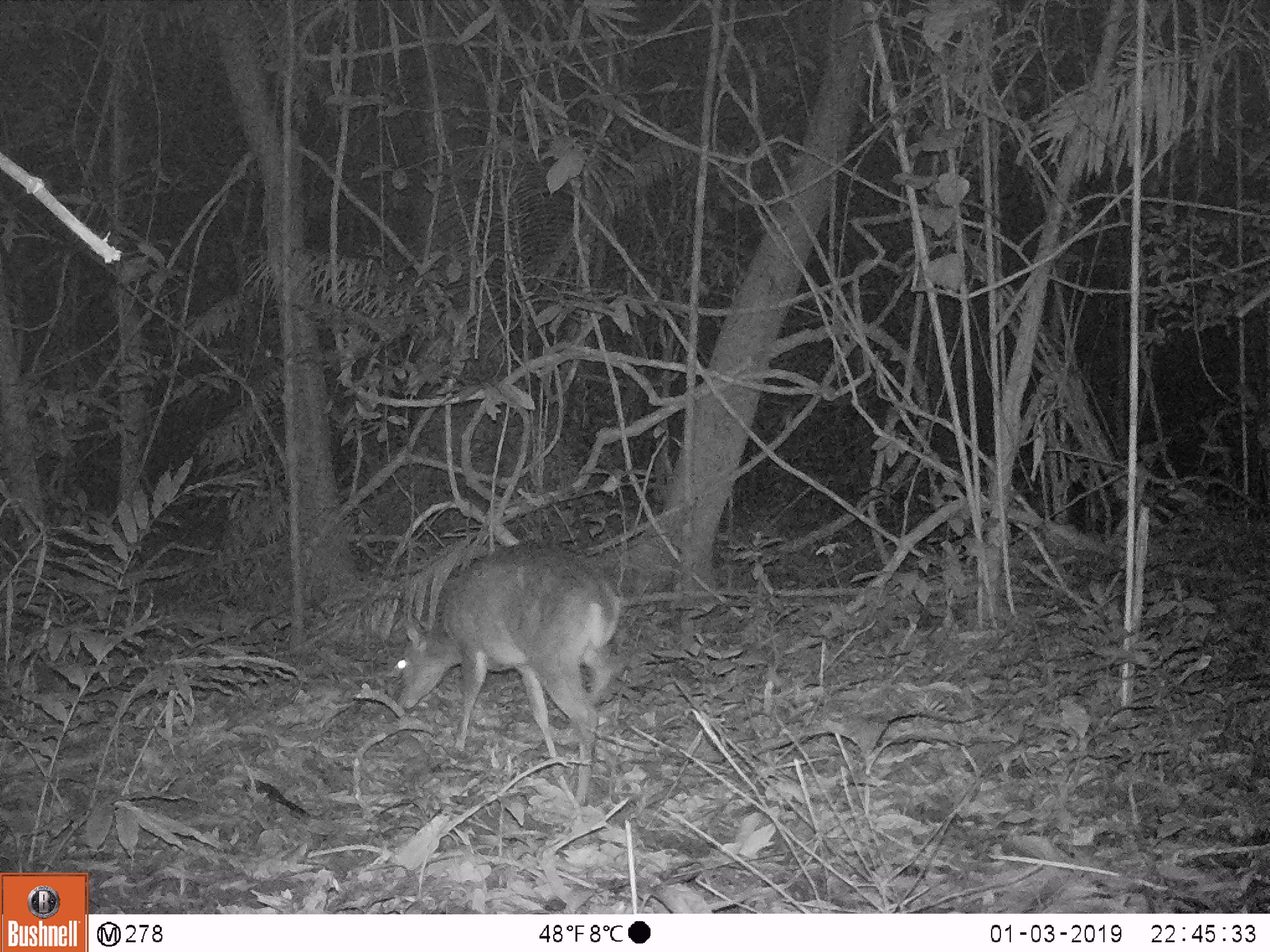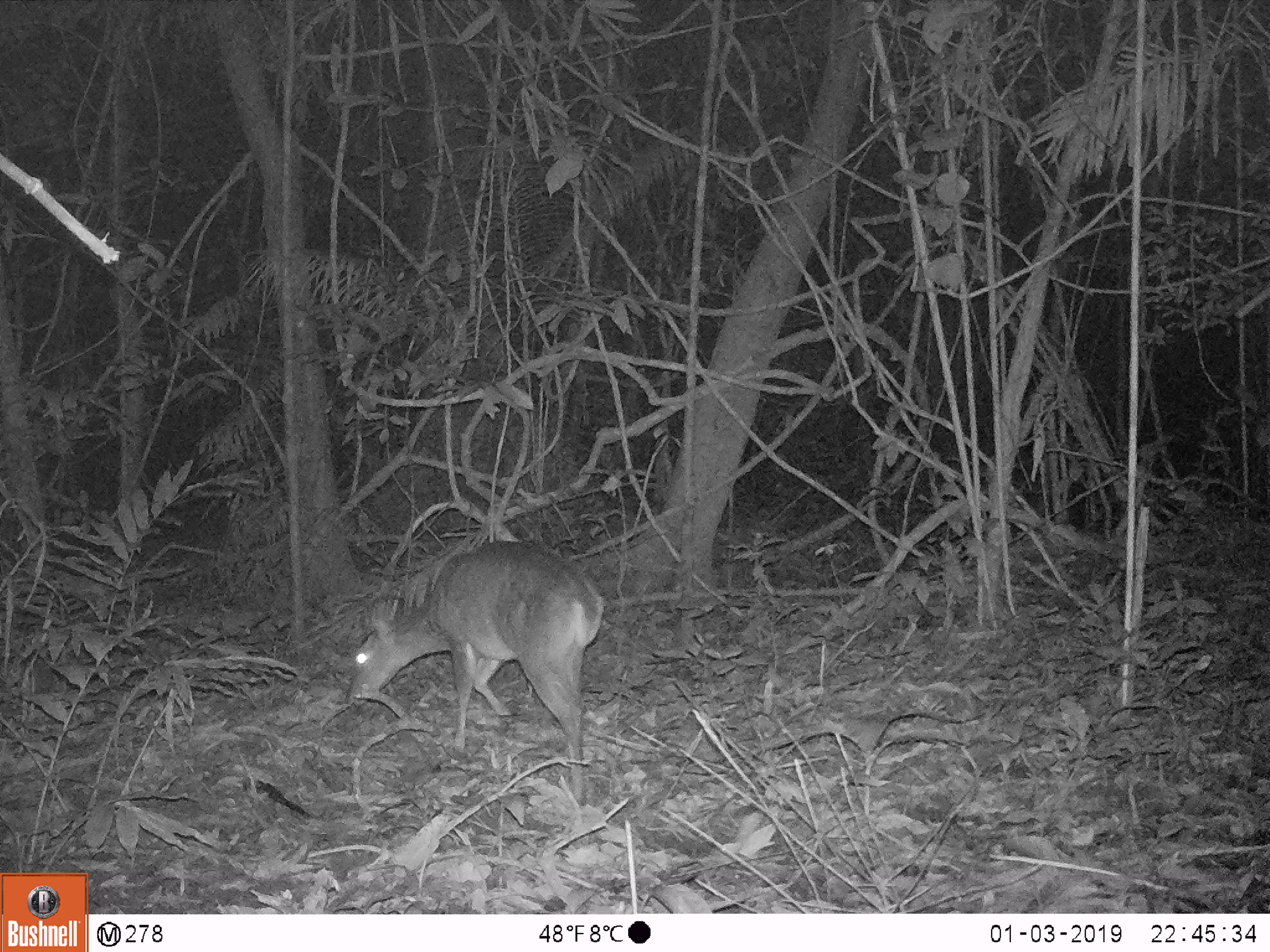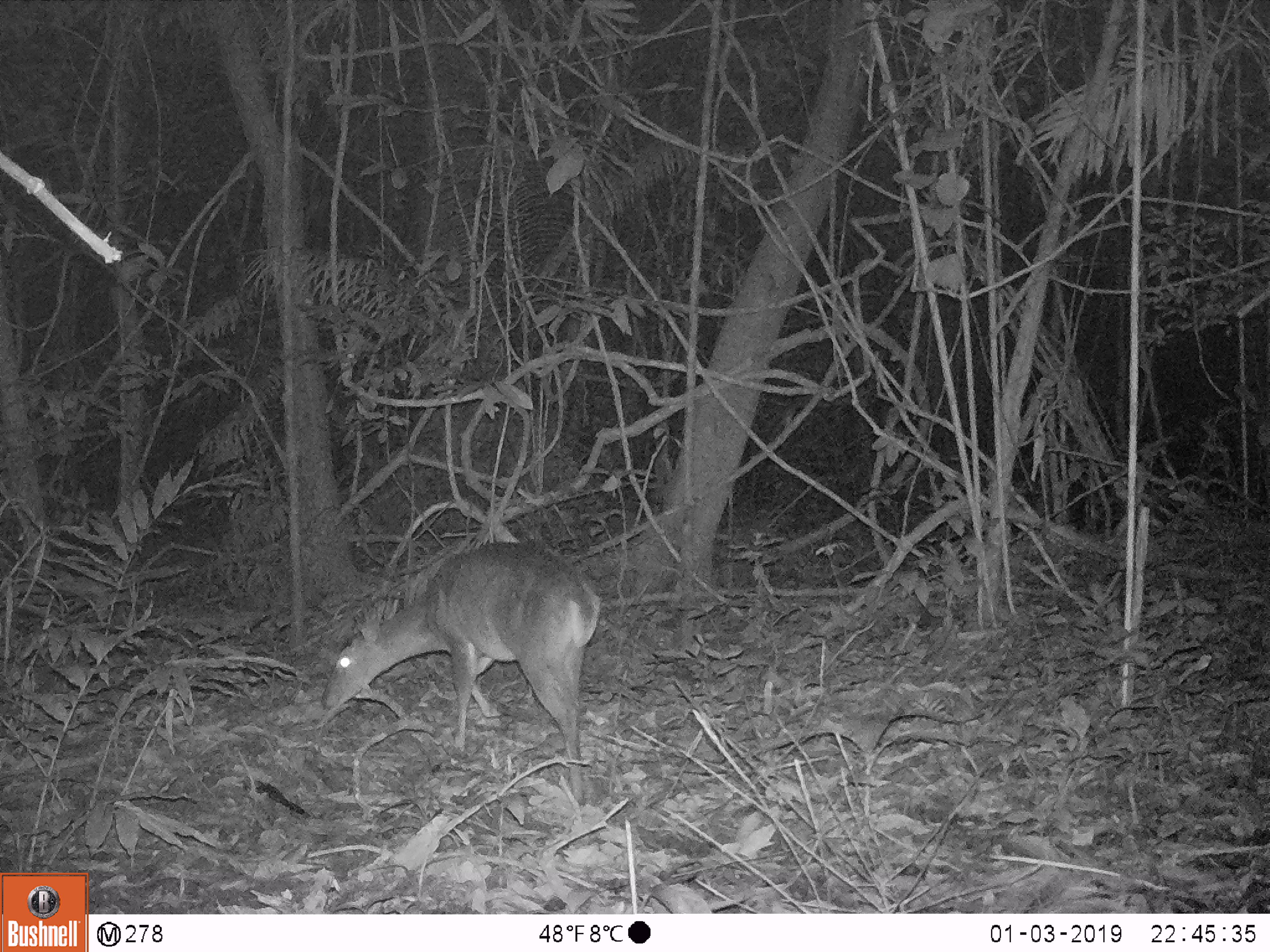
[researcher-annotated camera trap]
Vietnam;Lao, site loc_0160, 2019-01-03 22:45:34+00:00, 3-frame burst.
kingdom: Animalia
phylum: Chordata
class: Mammalia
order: Artiodactyla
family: Cervidae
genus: Muntiacus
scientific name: Muntiacus vuquangensis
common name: large-antlered muntjac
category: large antlered muntjac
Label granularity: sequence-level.